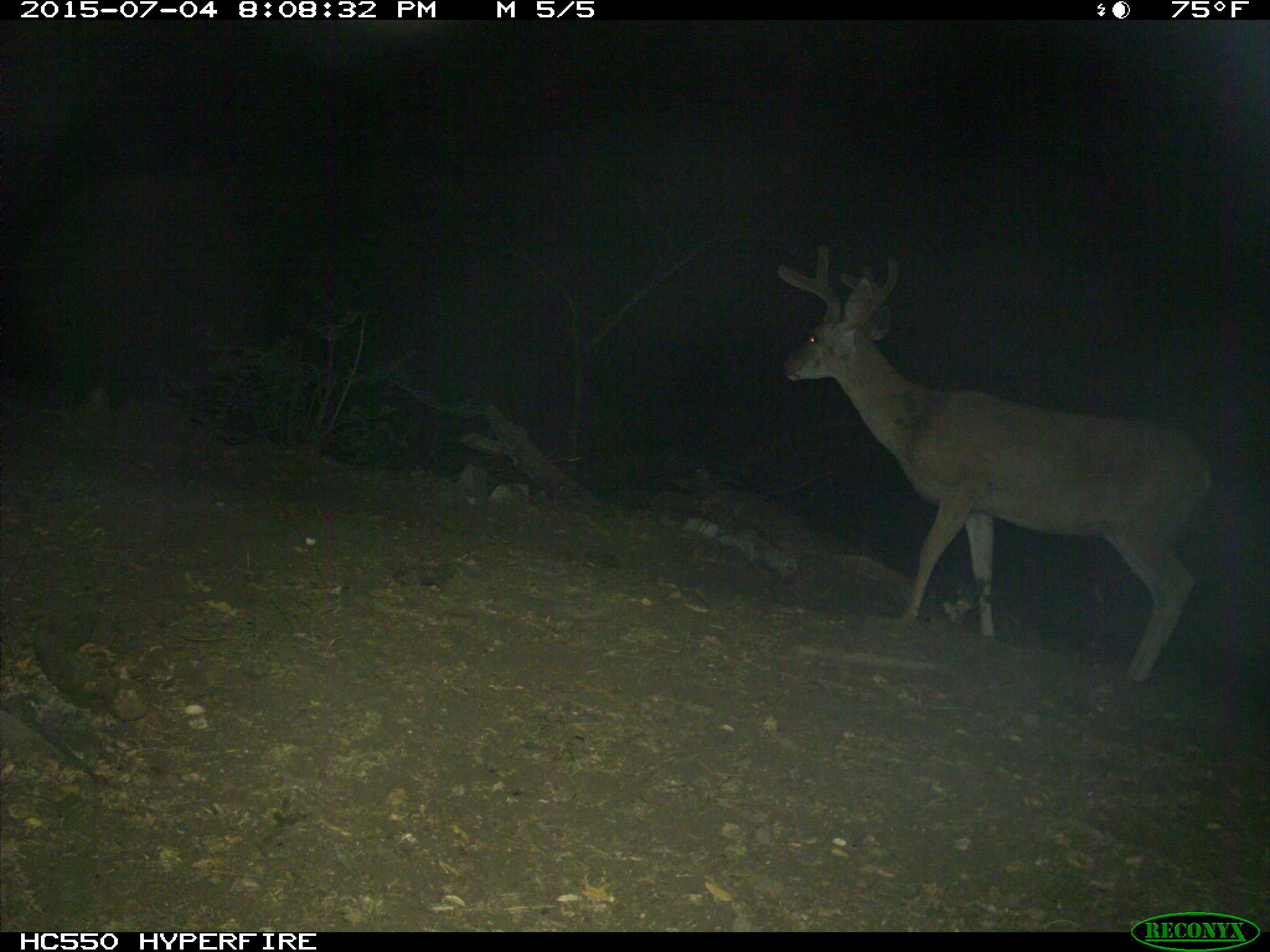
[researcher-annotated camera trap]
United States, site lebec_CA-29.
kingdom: Animalia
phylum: Chordata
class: Mammalia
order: Artiodactyla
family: Cervidae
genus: Odocoileus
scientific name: Odocoileus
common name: deer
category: unidentified deer